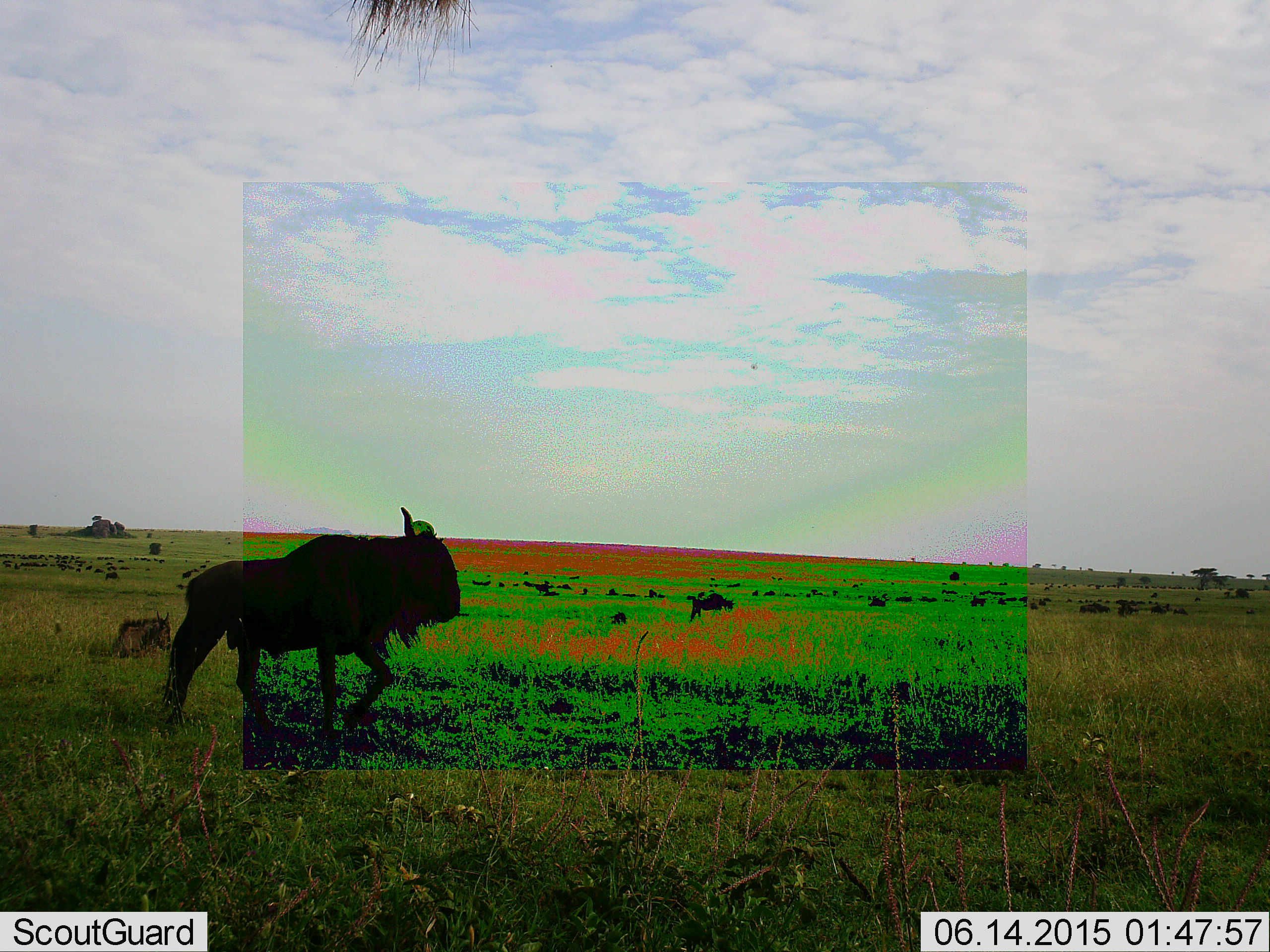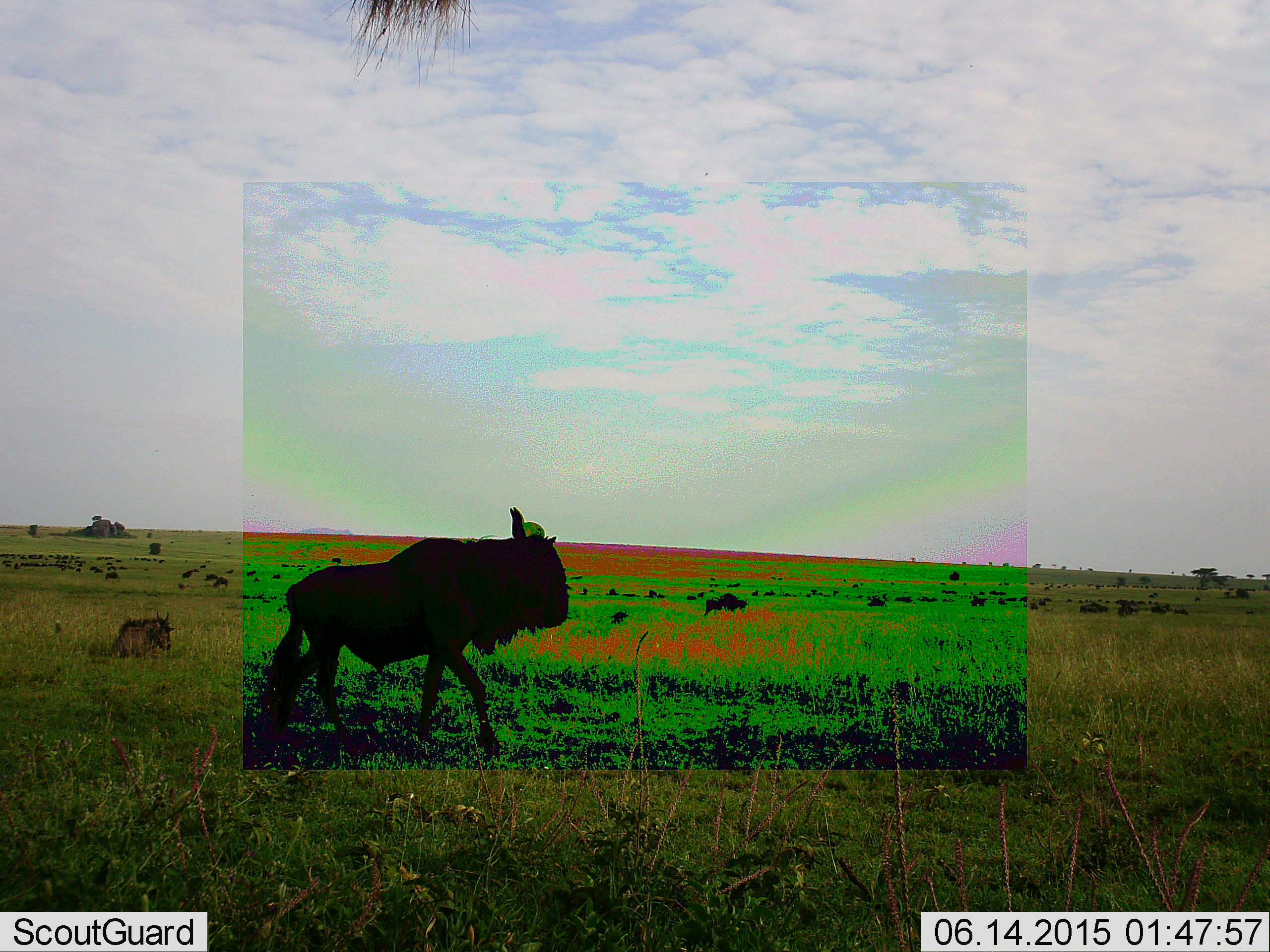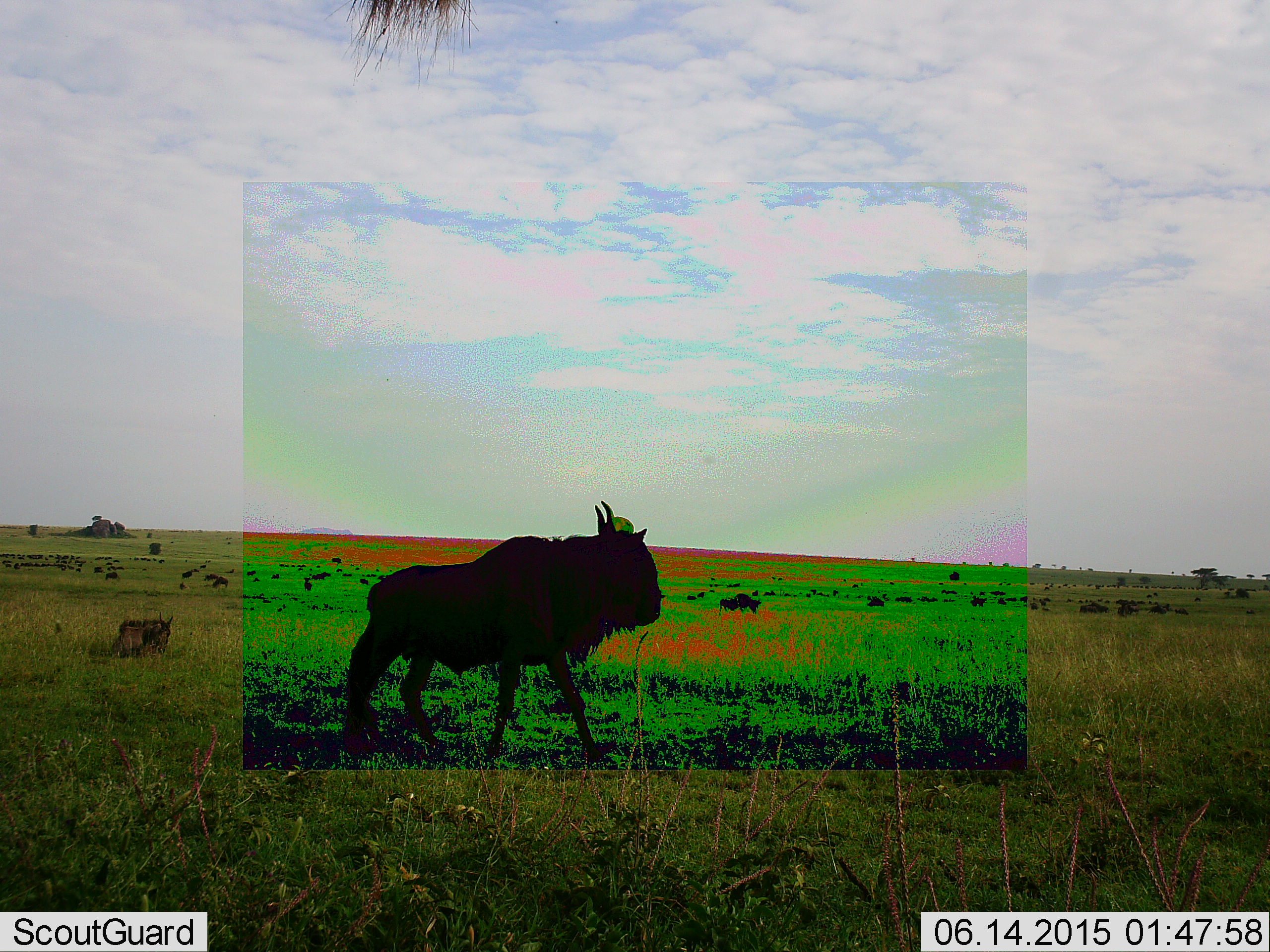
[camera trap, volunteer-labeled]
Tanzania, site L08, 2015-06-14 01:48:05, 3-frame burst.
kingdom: Animalia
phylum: Chordata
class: Mammalia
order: Artiodactyla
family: Bovidae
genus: Connochaetes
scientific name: Connochaetes taurinus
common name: blue wildebeest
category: wildebeest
Wildebeest (blue wildebeest) (Connochaetes taurinus), count 2. Behavior (volunteer vote fractions): standing 20%, resting 10%, moving 90%, interacting 0%. Young present (vote fraction): 0%. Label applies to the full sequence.